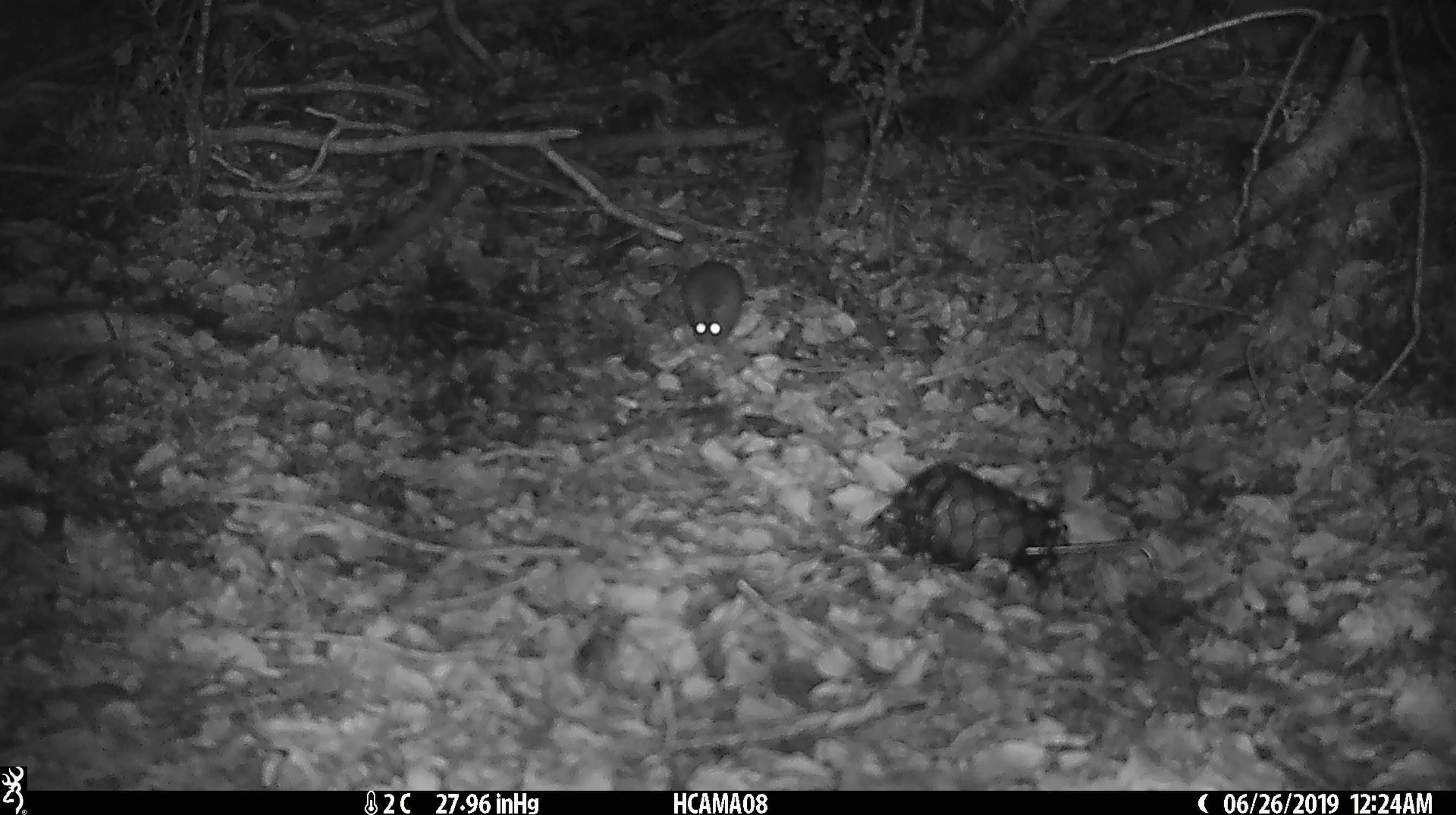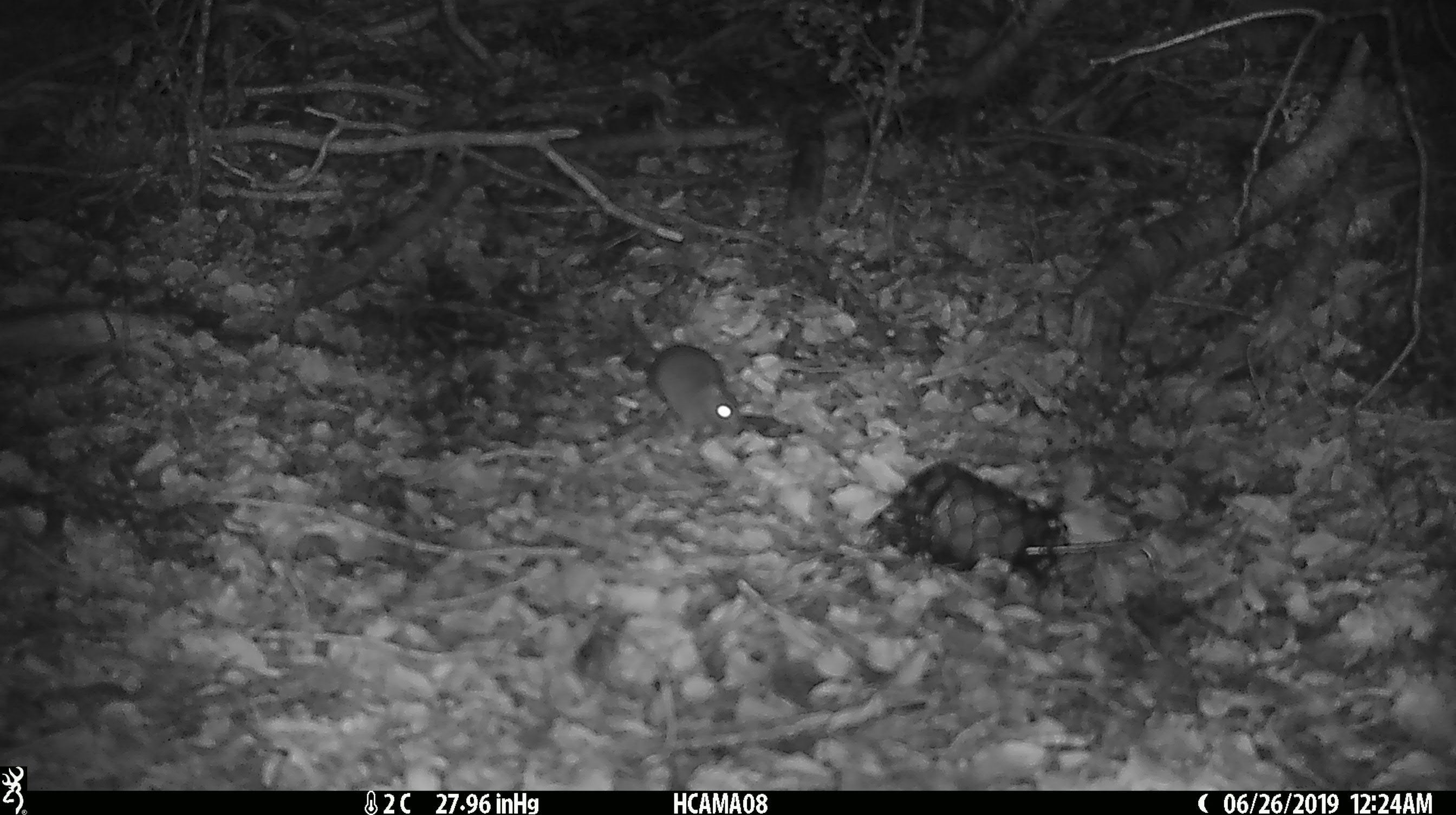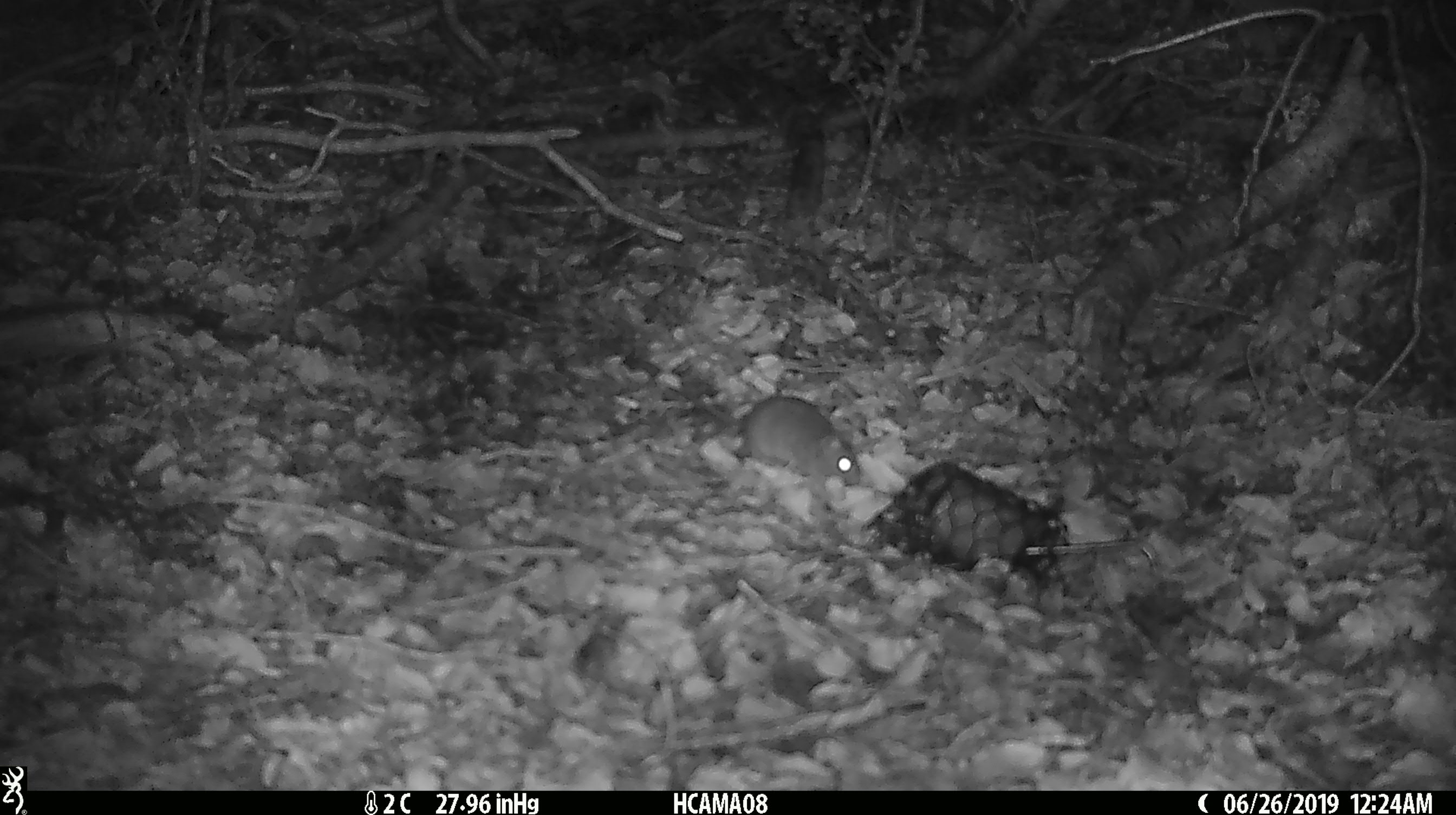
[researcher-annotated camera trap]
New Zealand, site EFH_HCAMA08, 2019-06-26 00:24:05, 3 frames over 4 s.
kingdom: Animalia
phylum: Chordata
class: Mammalia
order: Rodentia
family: Muridae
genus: Mus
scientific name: Mus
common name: mouse